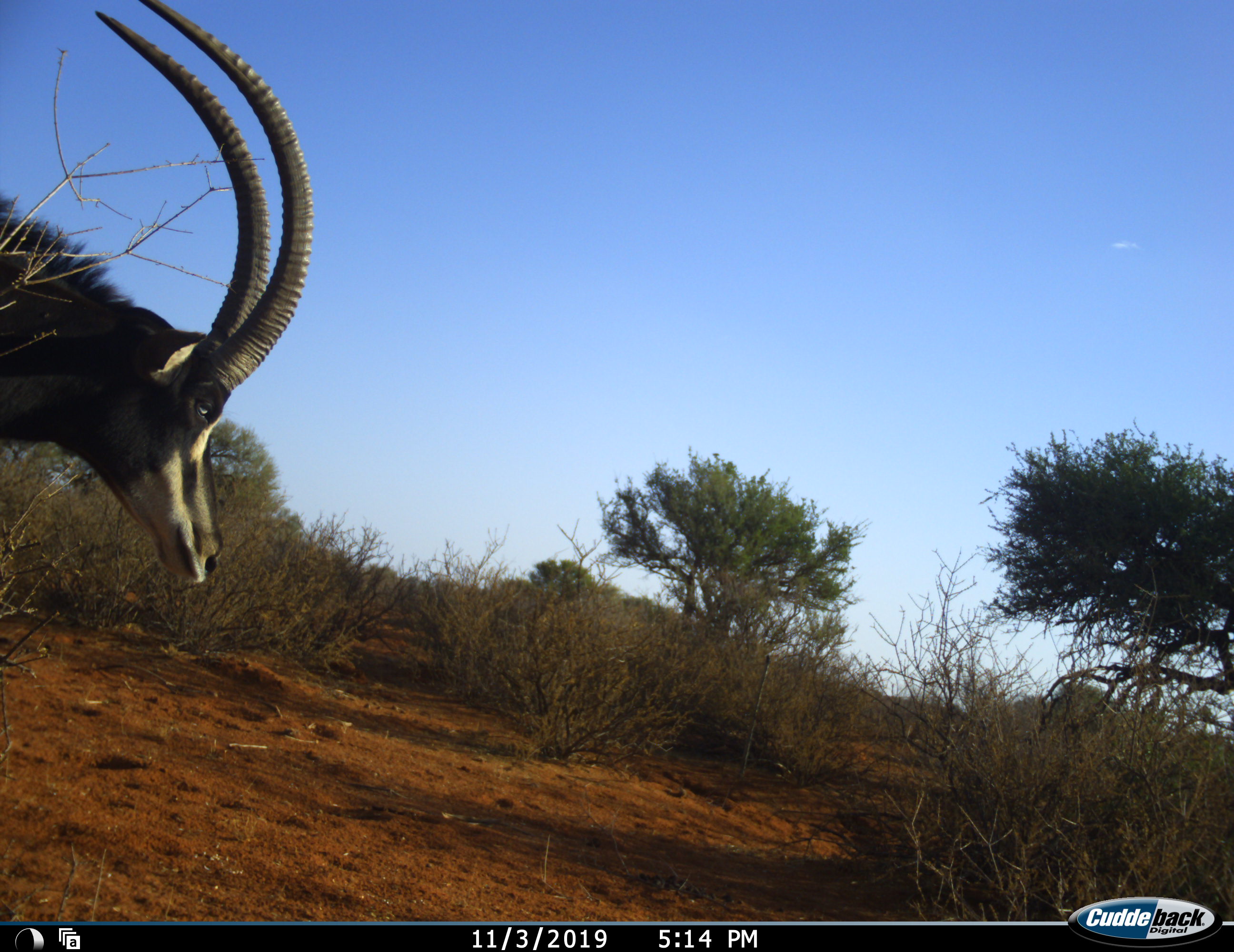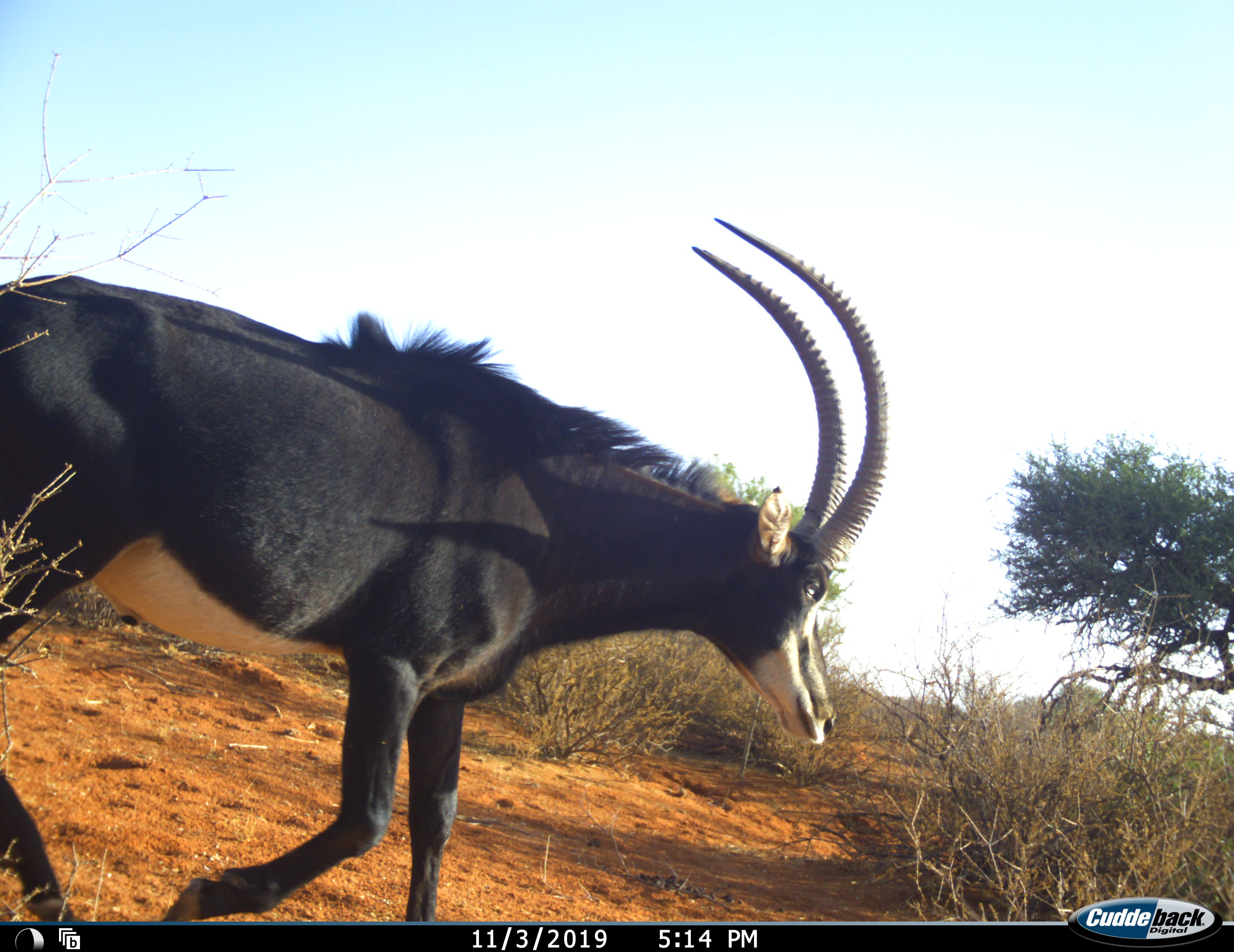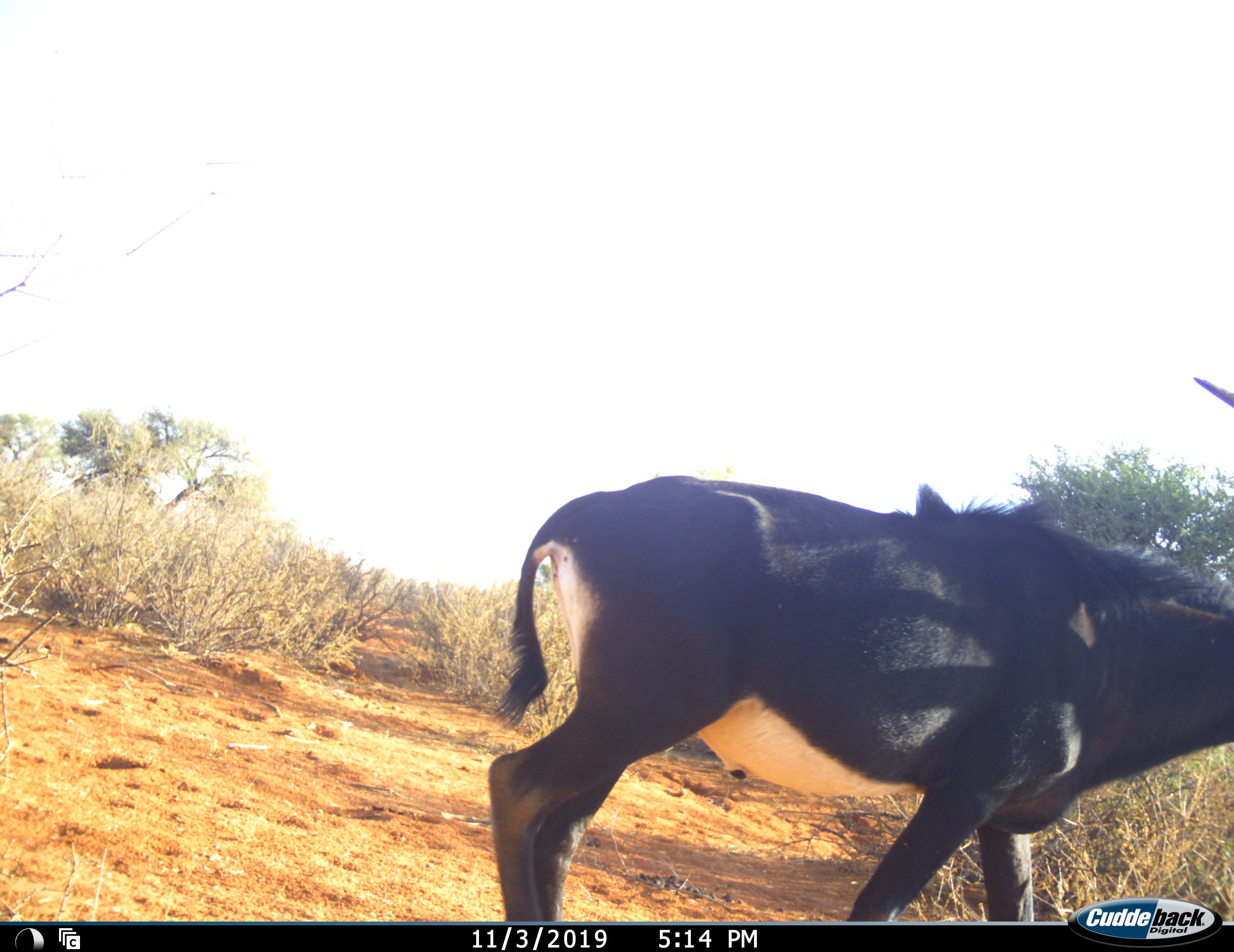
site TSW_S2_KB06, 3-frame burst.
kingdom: Animalia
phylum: Chordata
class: Mammalia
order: Artiodactyla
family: Bovidae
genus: Hippotragus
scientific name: Hippotragus niger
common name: sable antelope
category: sable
Sable (sable antelope) (Hippotragus niger), count 1. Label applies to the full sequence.